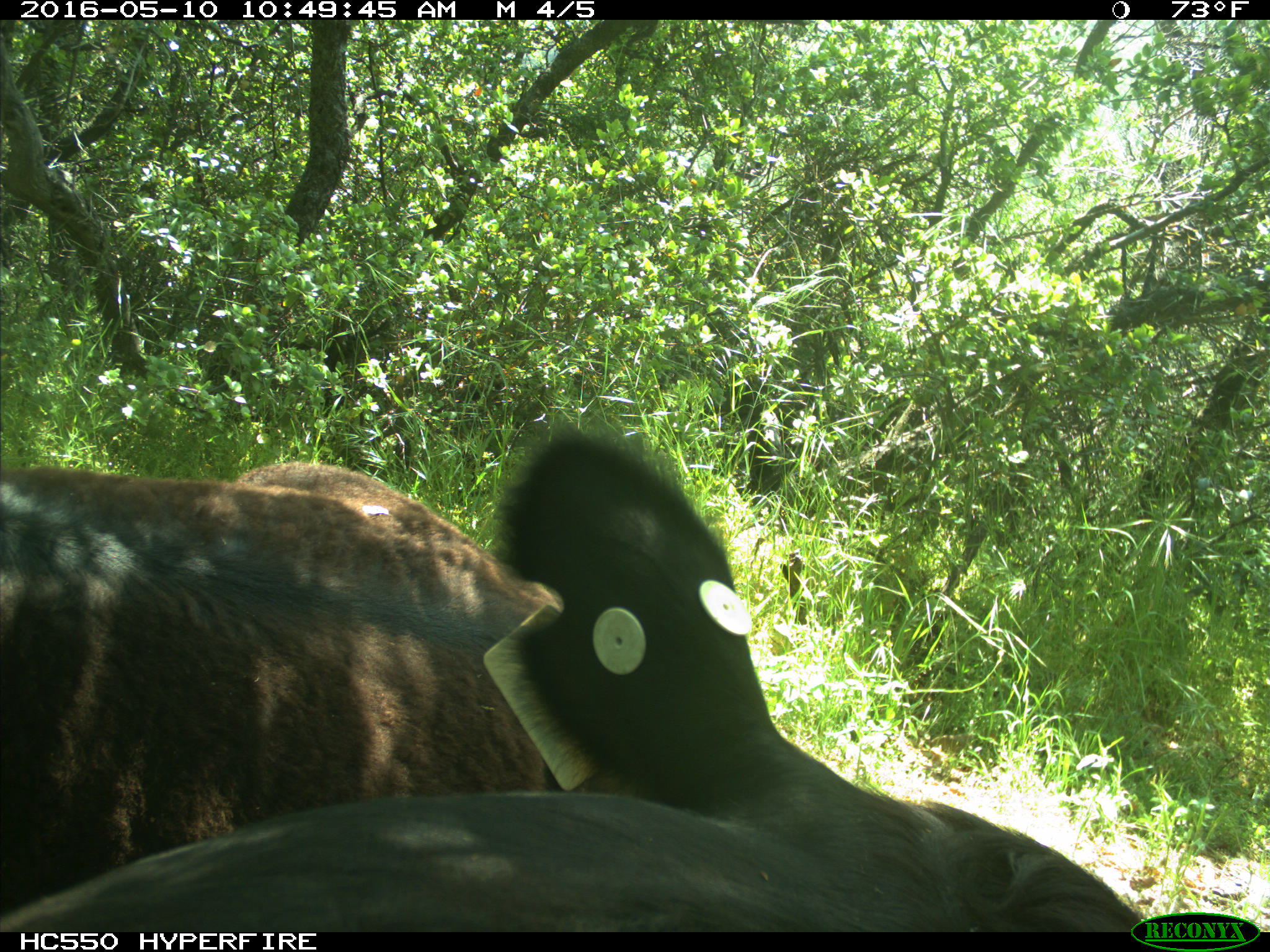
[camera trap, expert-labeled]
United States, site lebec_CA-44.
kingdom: Animalia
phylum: Chordata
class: Mammalia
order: Artiodactyla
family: Bovidae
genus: Bos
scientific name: Bos taurus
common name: domestic cow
Bos taurus (domestic cow).